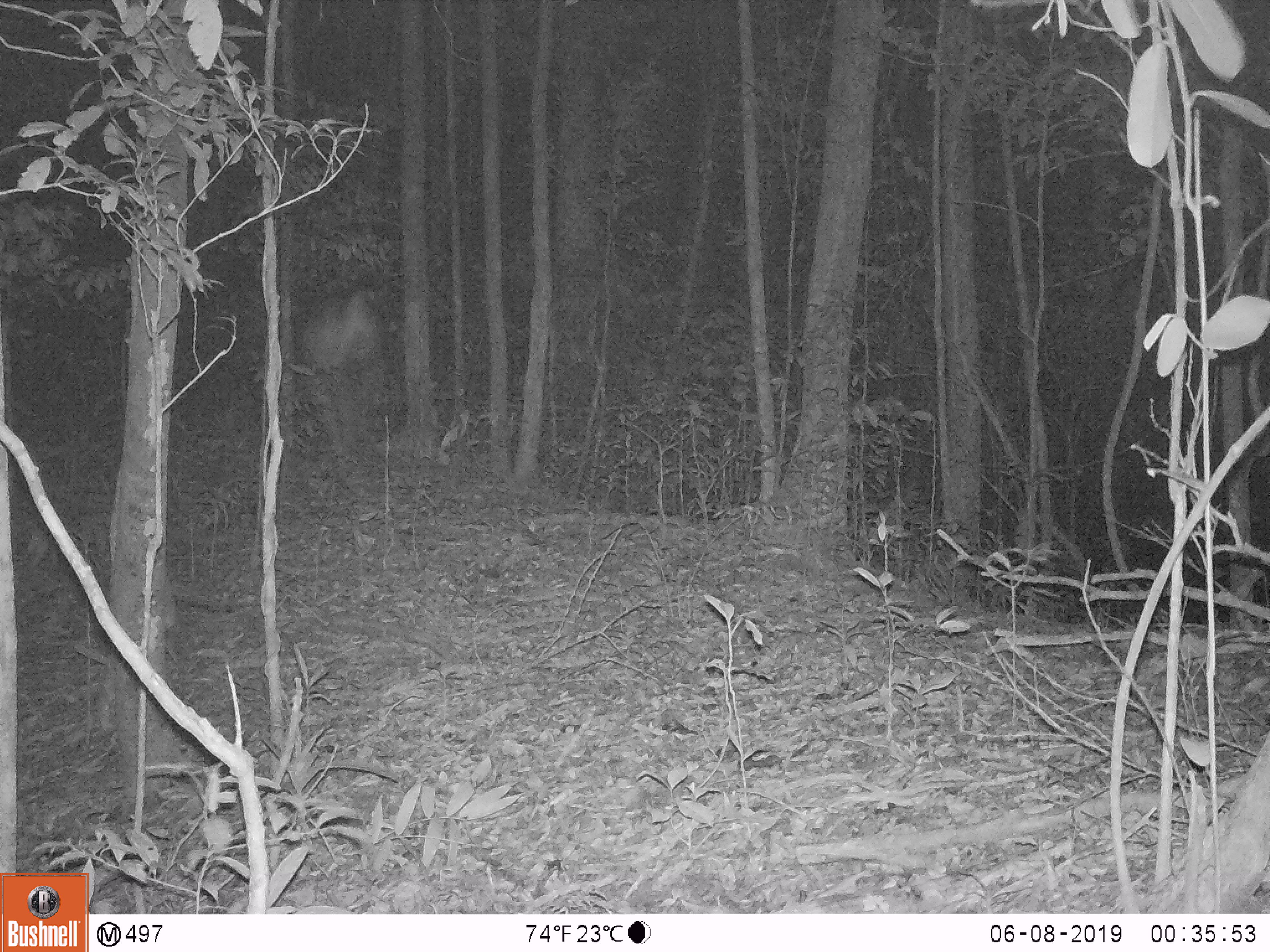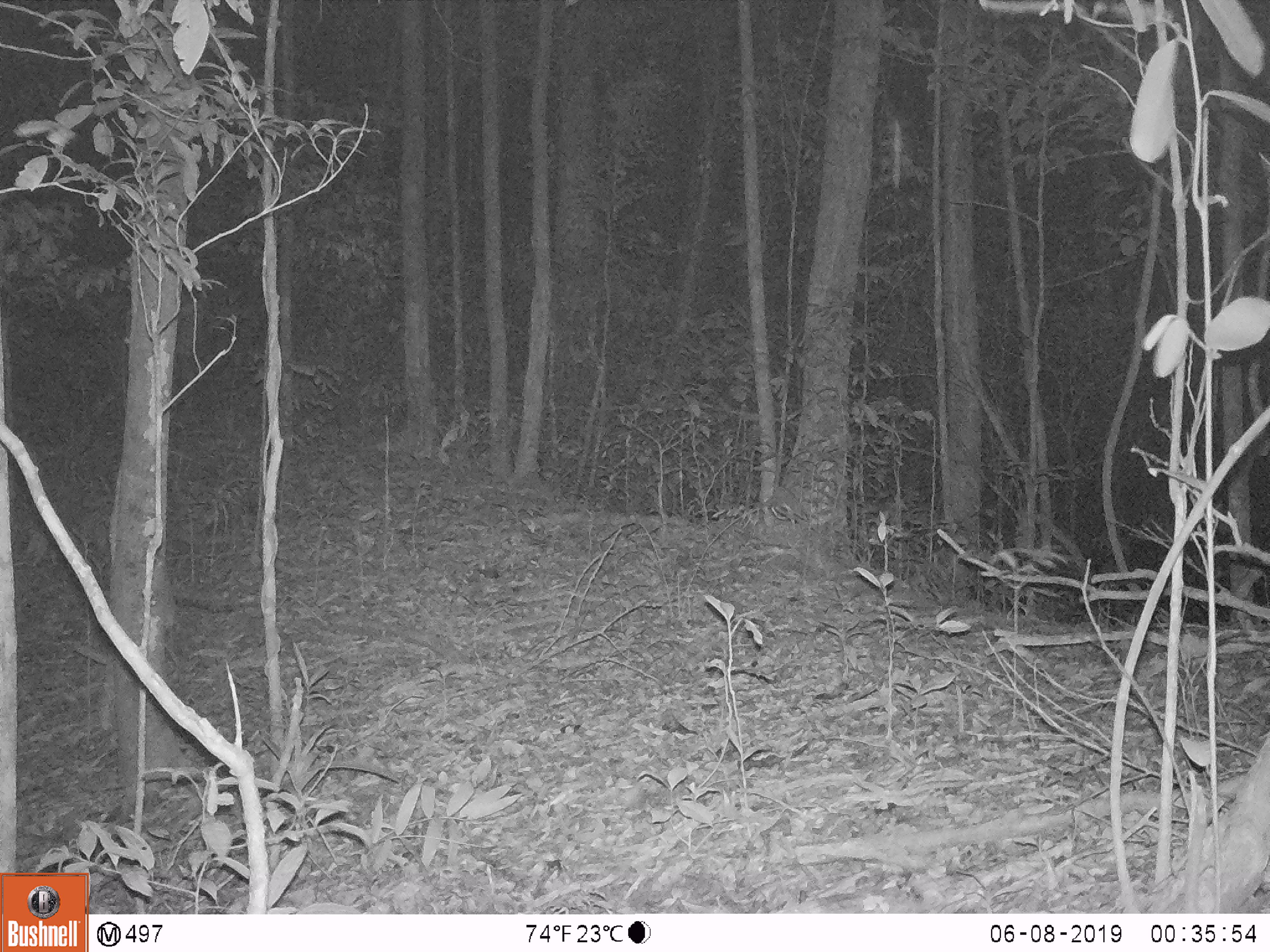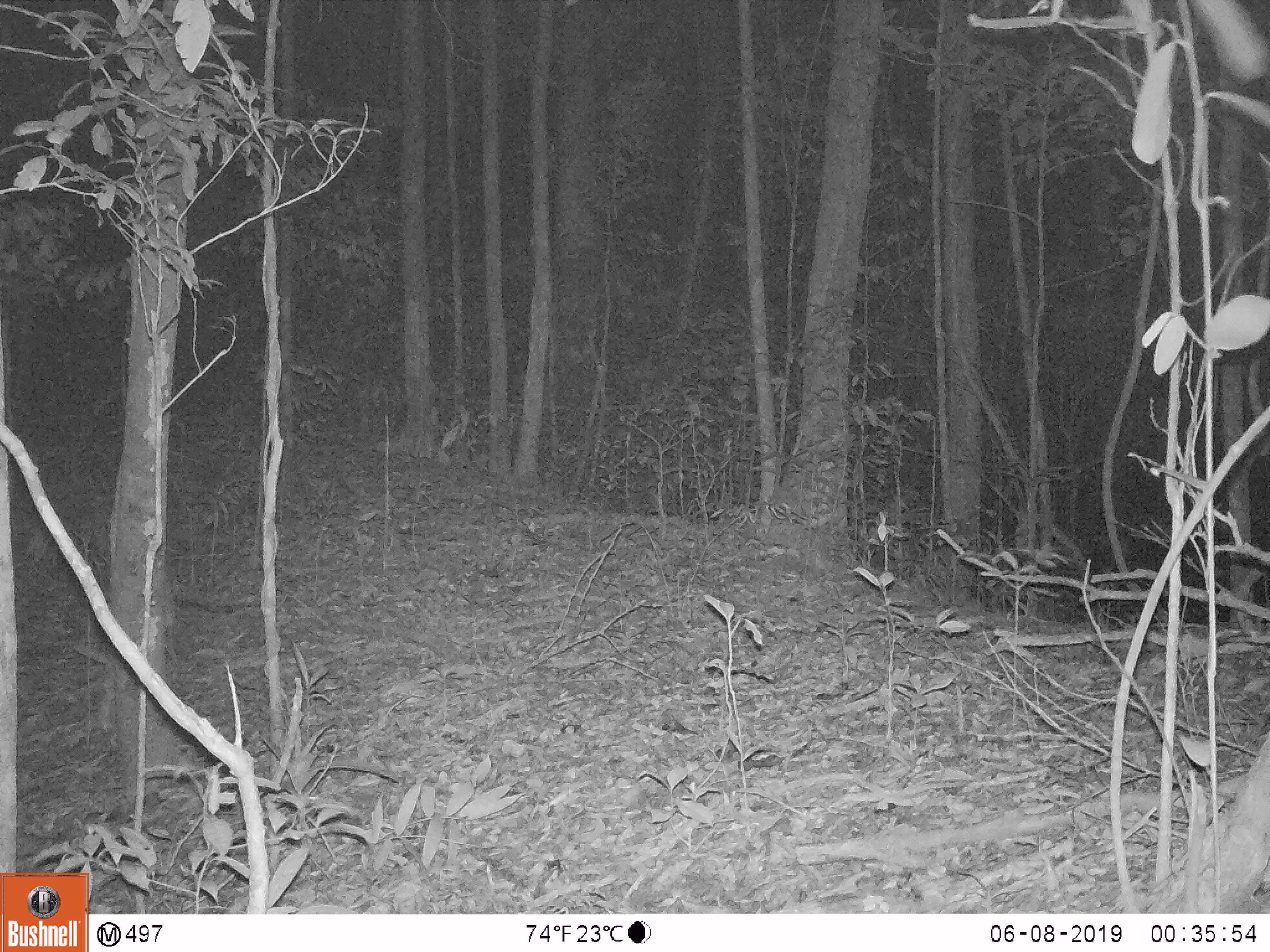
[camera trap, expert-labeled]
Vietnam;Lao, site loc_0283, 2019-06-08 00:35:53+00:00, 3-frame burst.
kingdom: Animalia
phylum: Chordata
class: Mammalia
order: Artiodactyla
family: Cervidae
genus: Rusa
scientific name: Rusa unicolor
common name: sambar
Sambar (Rusa unicolor). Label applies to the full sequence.